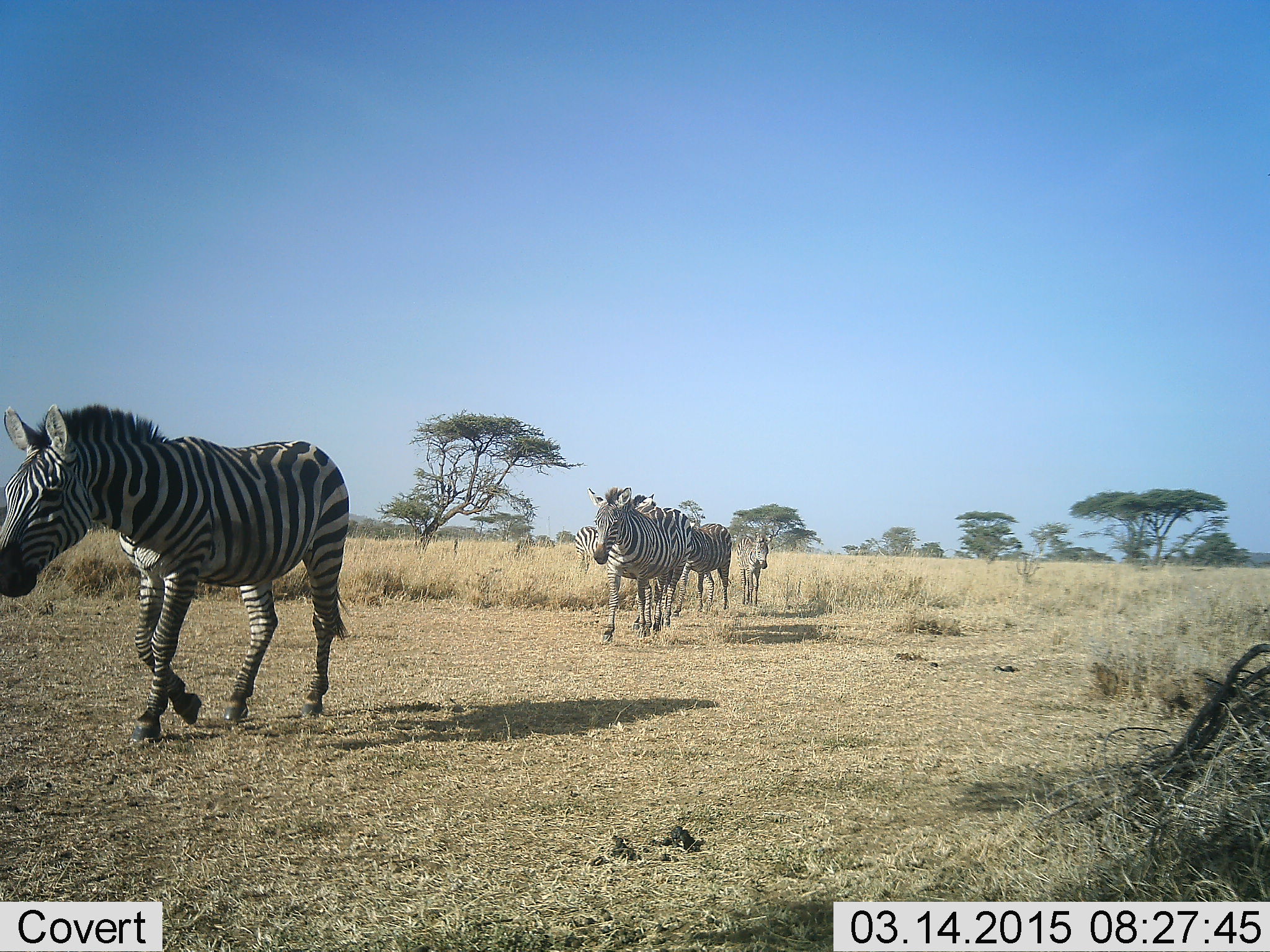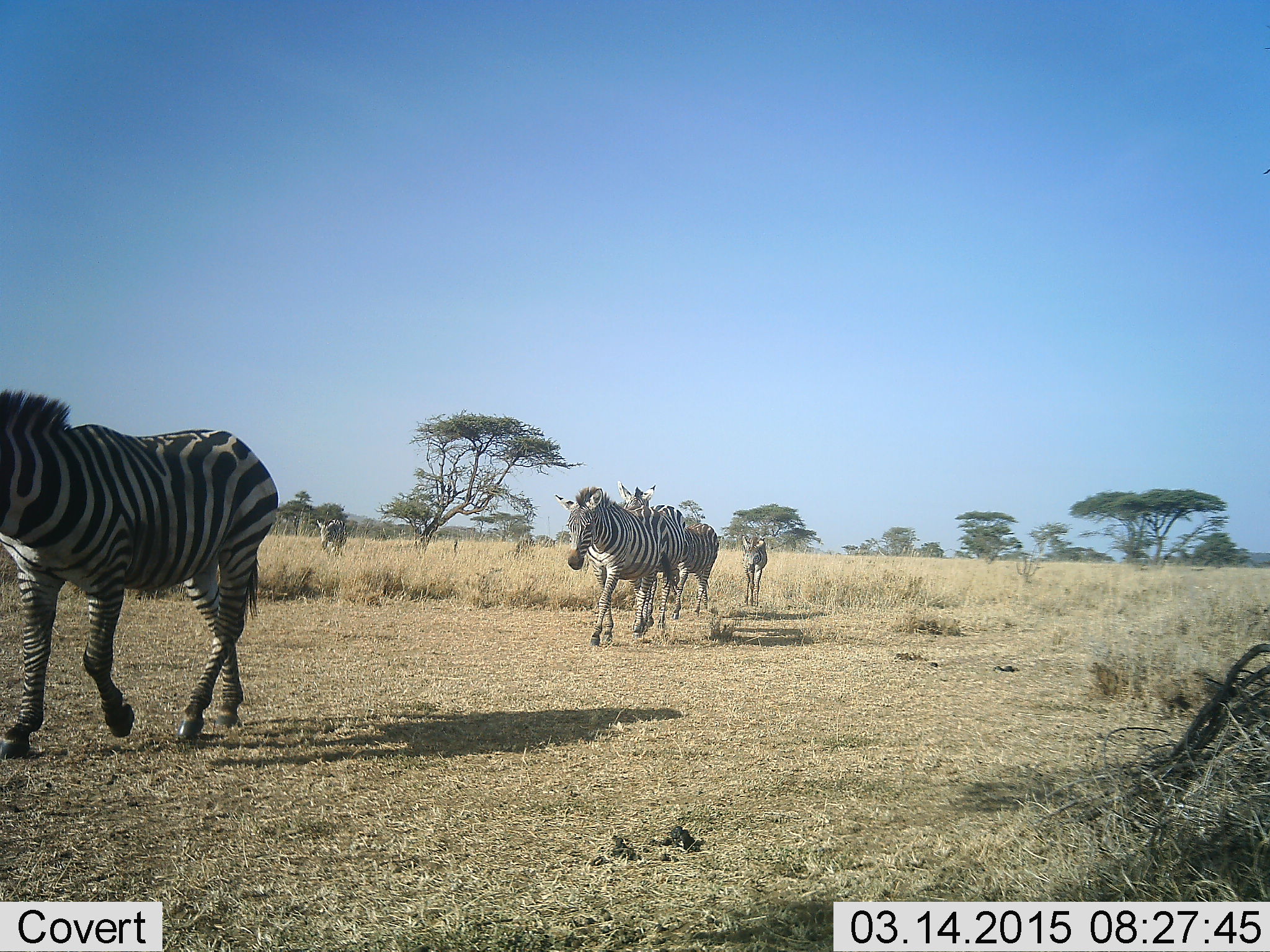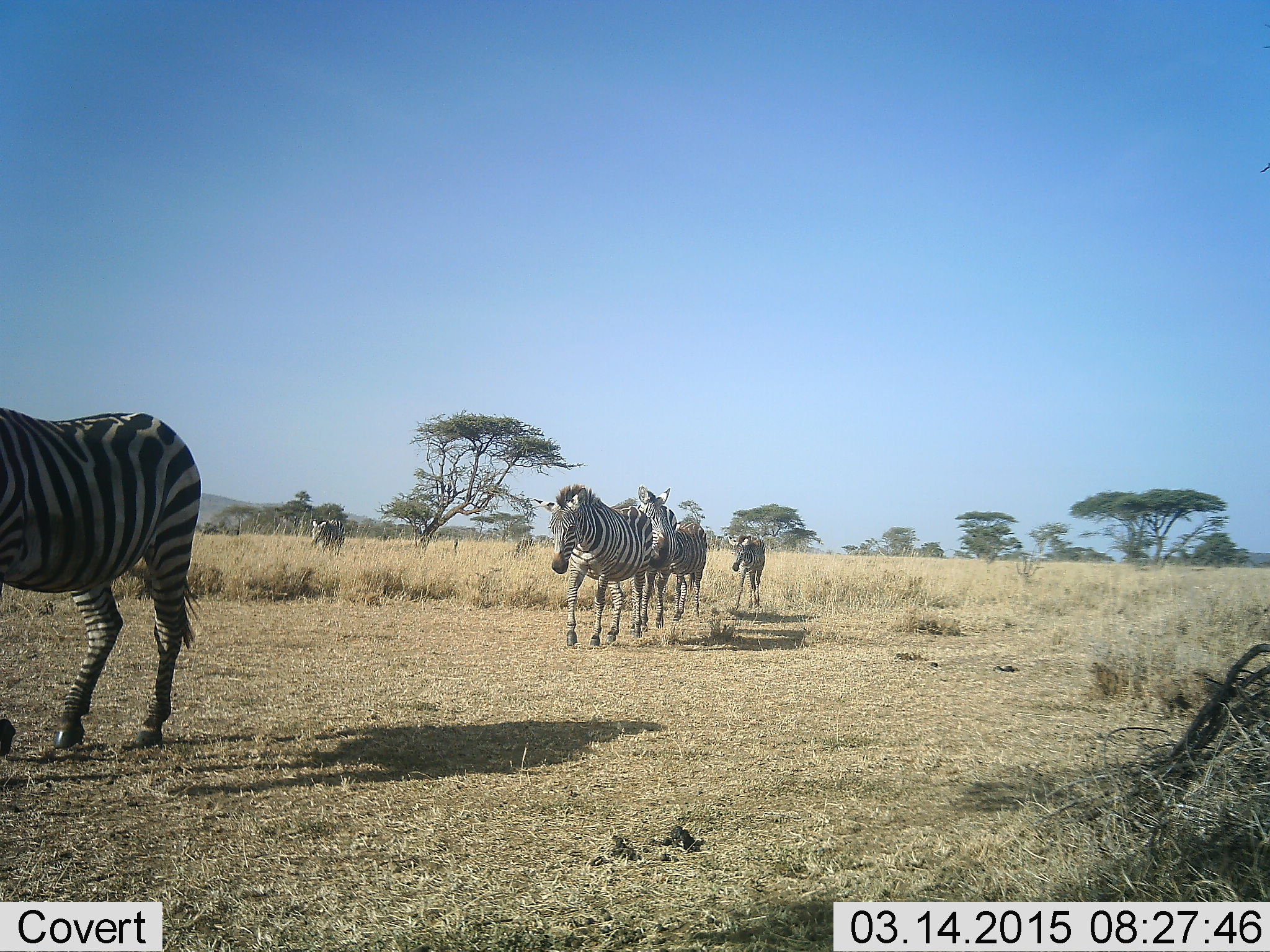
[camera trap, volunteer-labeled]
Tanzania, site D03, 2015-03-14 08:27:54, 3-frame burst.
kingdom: Animalia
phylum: Chordata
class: Mammalia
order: Perissodactyla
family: Equidae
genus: Equus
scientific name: Equus quagga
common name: plains zebra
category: zebra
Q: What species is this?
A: Zebra (plains zebra) (Equus quagga).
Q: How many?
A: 6.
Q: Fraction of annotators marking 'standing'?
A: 0%.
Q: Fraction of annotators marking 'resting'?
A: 0%.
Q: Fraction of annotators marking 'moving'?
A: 100%.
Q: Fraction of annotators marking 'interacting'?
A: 0%.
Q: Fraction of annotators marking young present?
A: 40%.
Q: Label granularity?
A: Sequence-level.